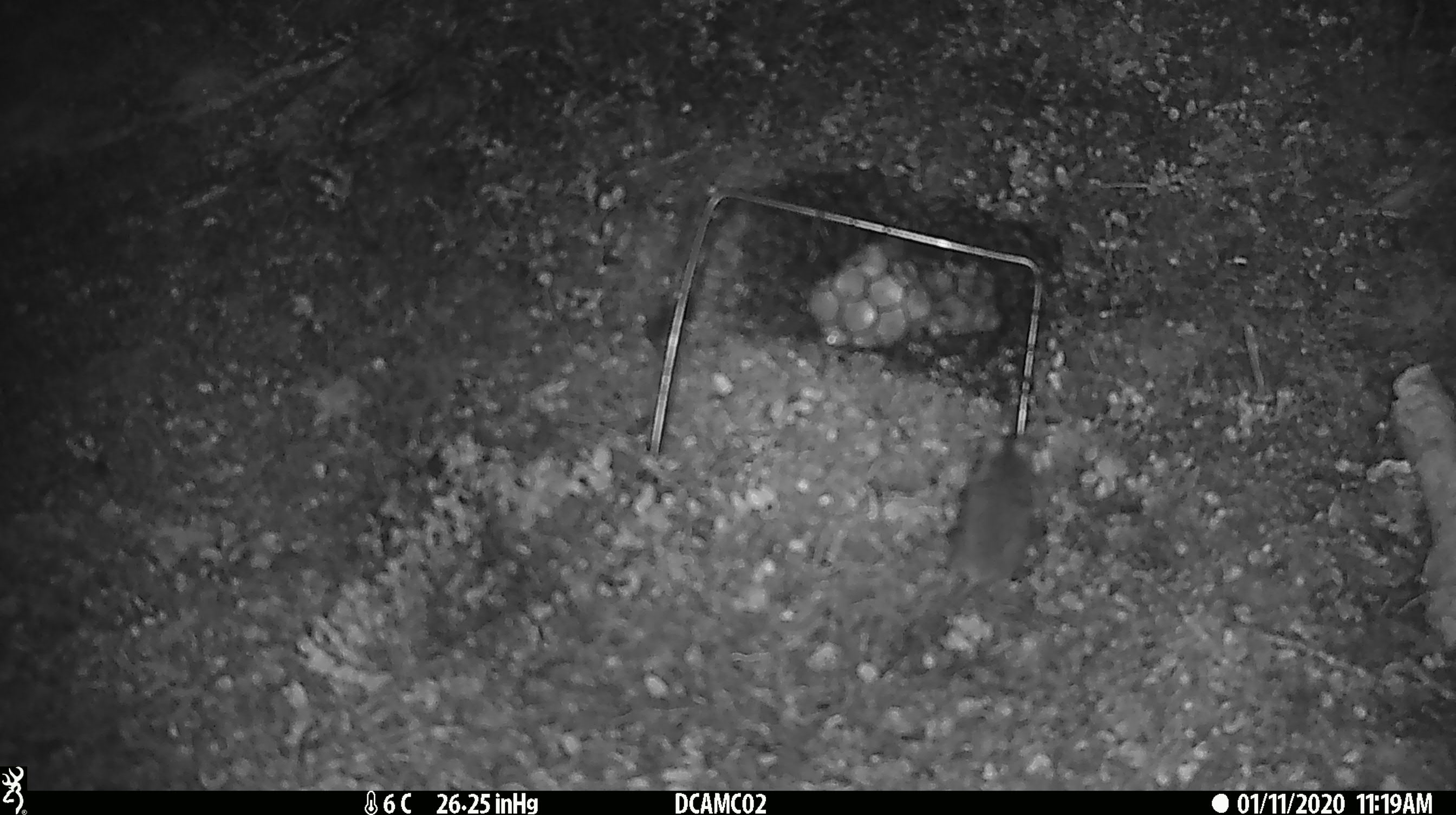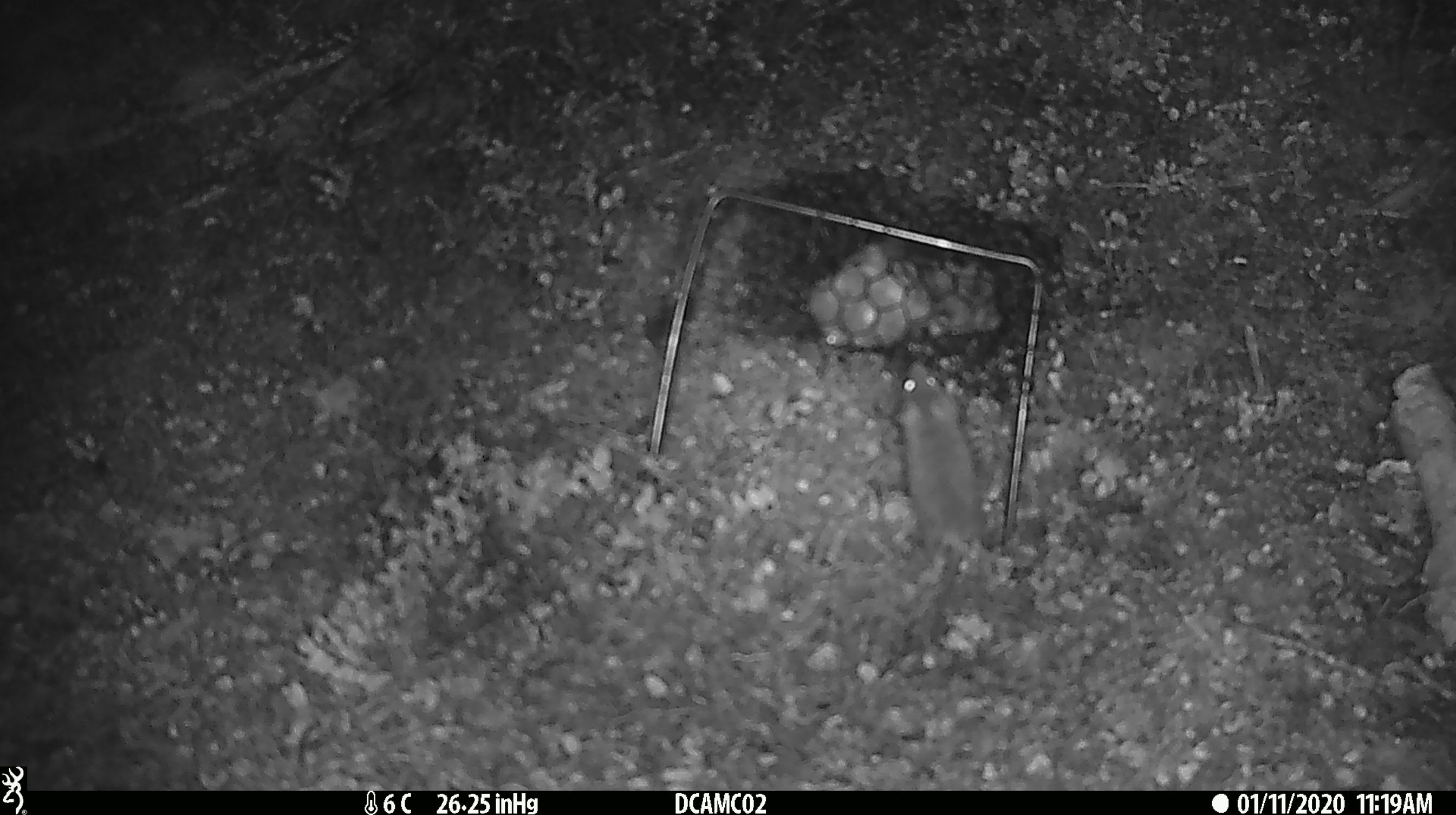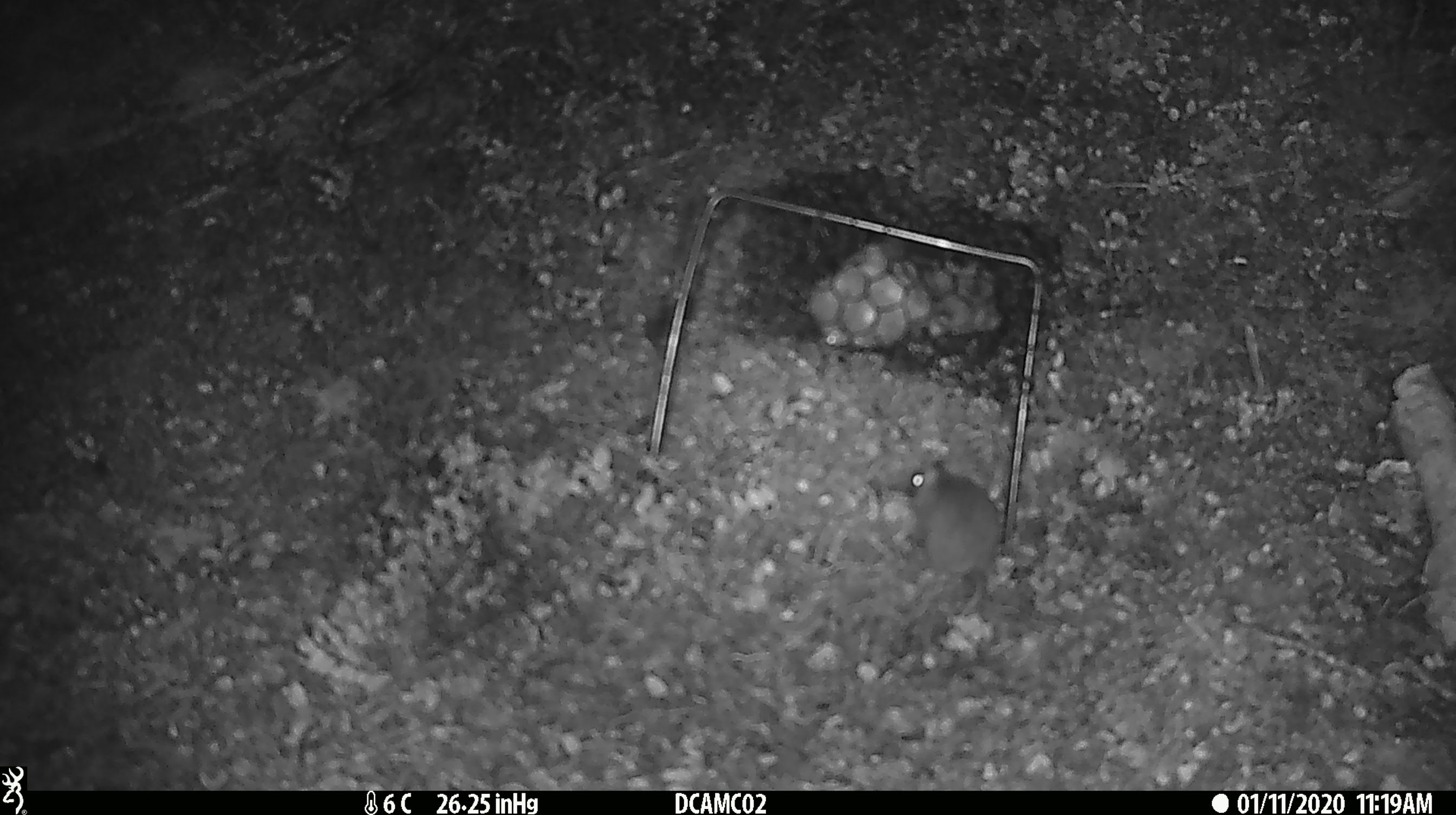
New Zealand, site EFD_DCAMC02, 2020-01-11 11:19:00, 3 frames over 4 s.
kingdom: Animalia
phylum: Chordata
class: Mammalia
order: Rodentia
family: Muridae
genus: Mus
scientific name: Mus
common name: mouse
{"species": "mouse (Mus)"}